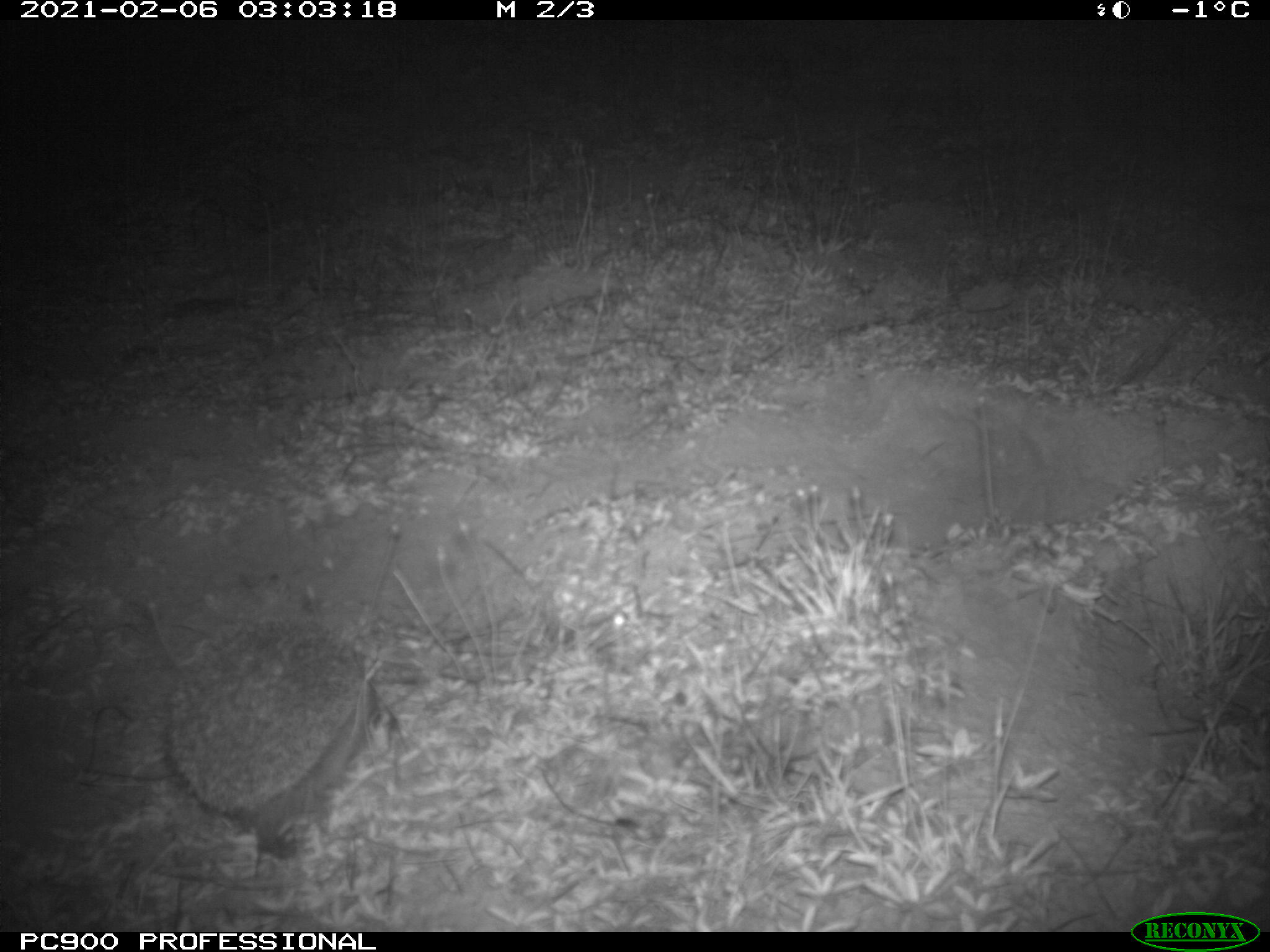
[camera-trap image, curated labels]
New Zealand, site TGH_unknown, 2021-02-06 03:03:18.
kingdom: Animalia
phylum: Chordata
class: Mammalia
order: Eulipotyphla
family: Erinaceidae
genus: Erinaceus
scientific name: Erinaceus europaeus europaeus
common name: european hedgehog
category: hedgehog